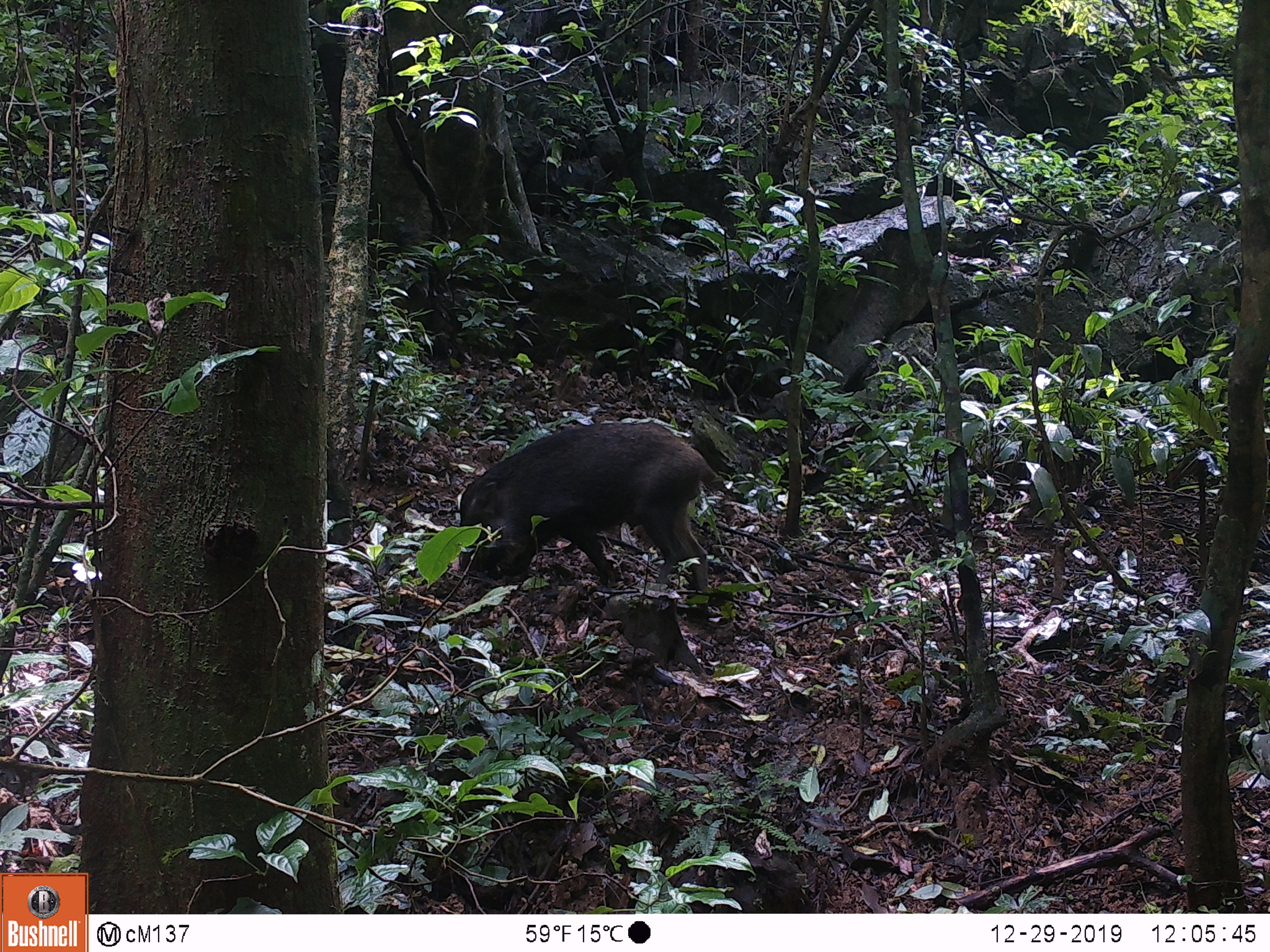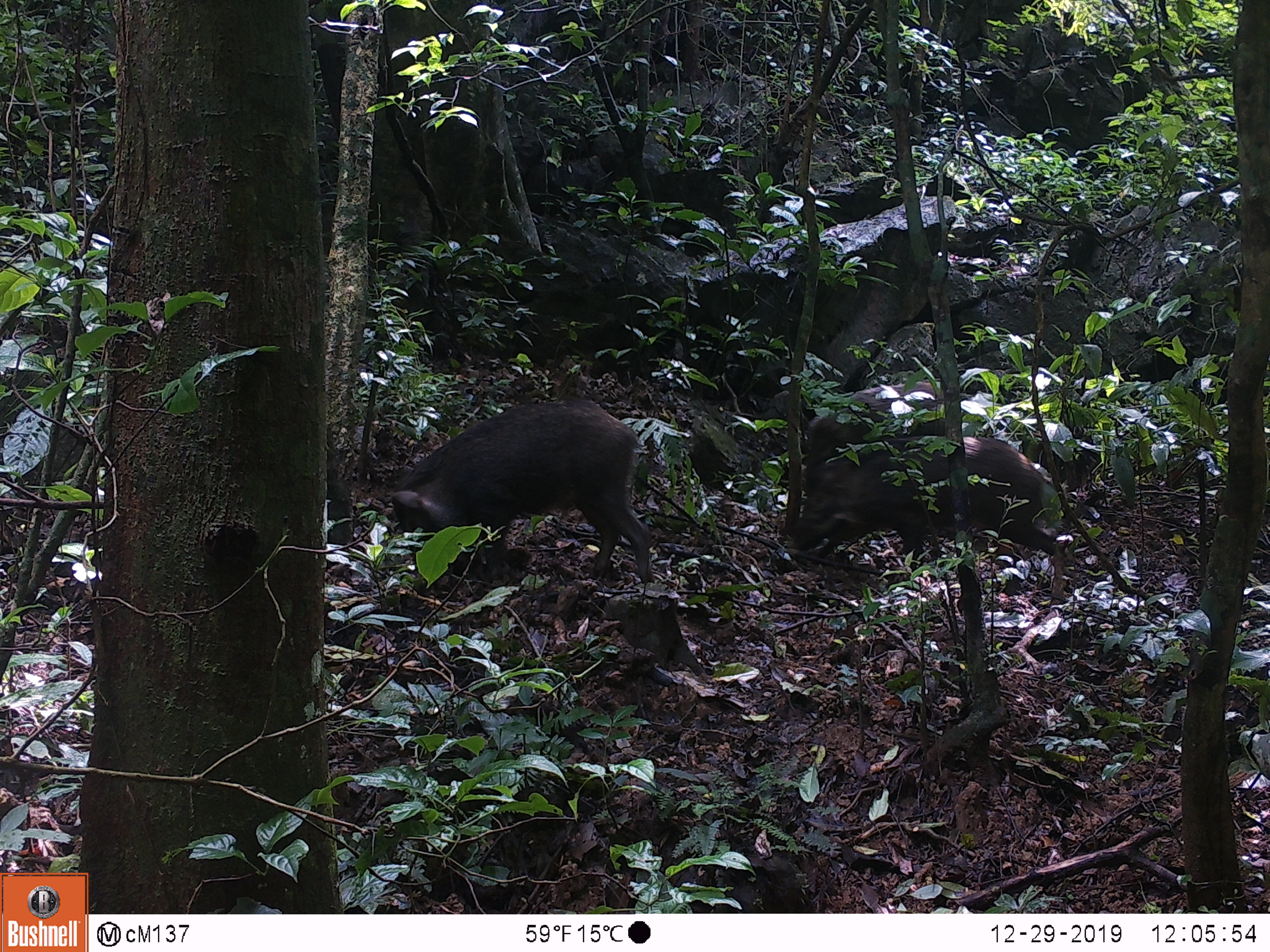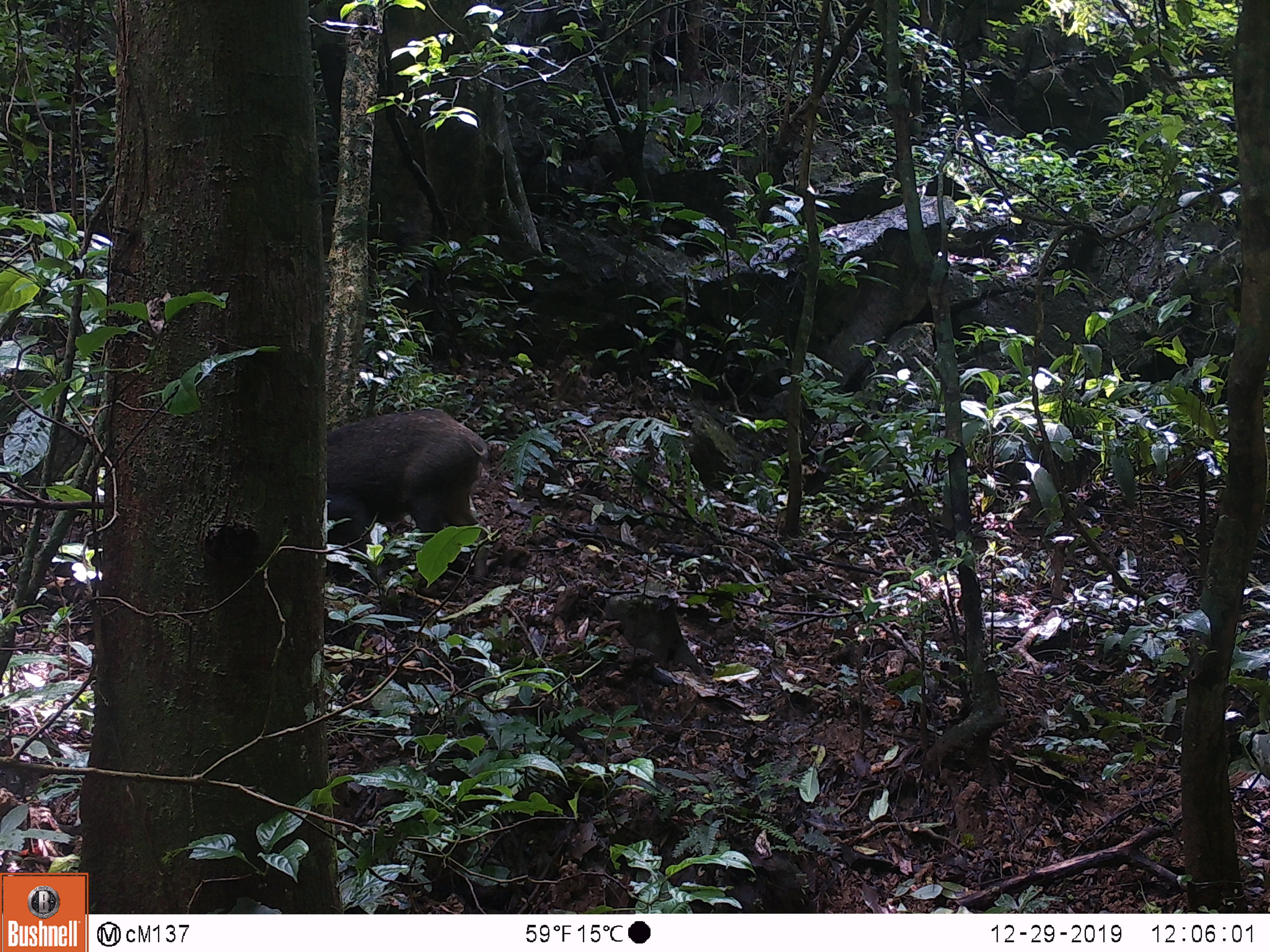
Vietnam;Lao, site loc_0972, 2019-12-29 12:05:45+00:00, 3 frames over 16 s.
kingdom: Animalia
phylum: Chordata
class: Mammalia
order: Artiodactyla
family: Suidae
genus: Sus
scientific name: Sus scrofa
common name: eurasian wild pig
Eurasian wild pig (Sus scrofa). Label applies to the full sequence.